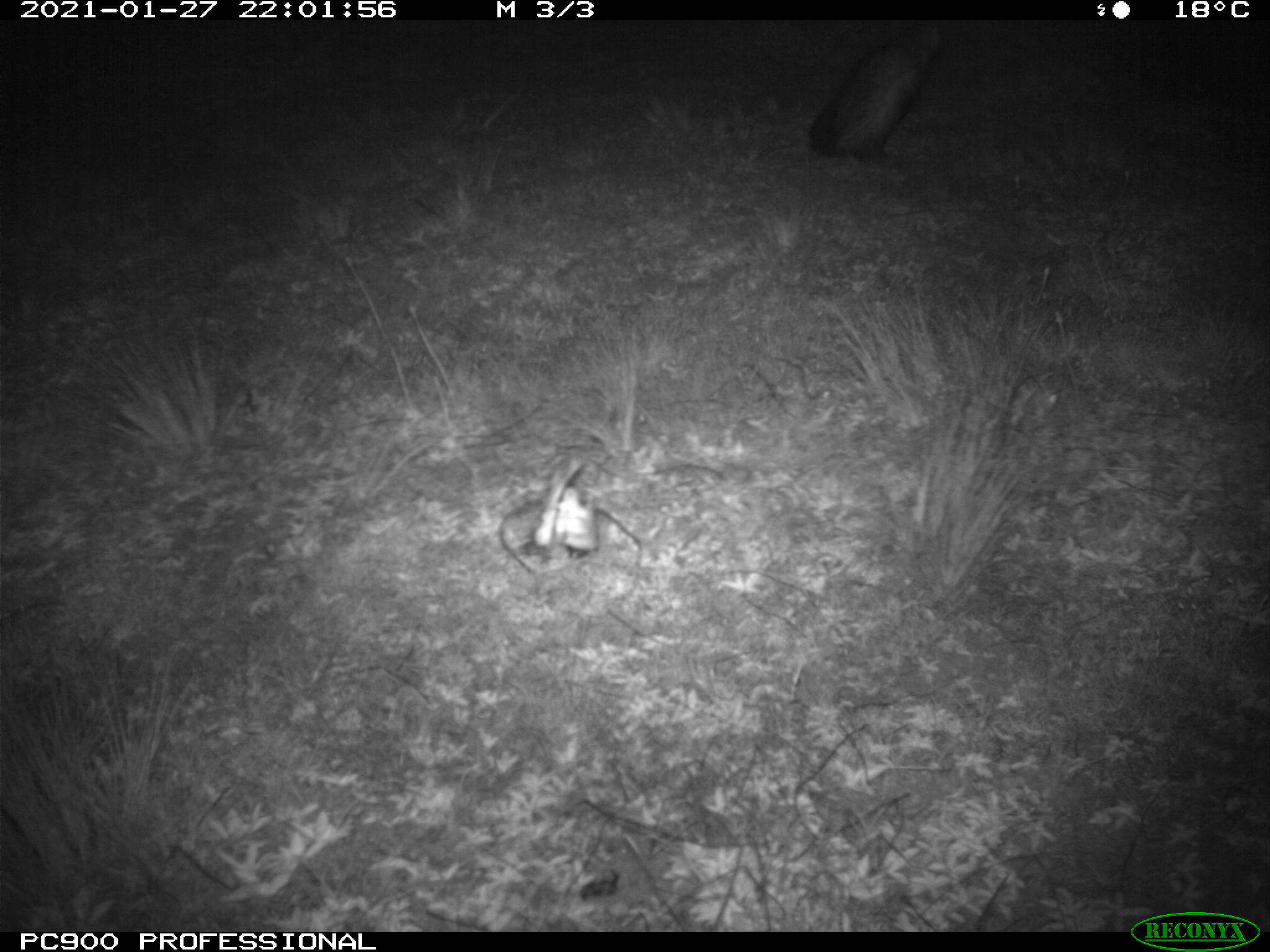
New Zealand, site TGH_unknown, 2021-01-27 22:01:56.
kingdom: Animalia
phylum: Chordata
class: Mammalia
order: Carnivora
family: Mustelidae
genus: Mustela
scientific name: Mustela furo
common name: ferret